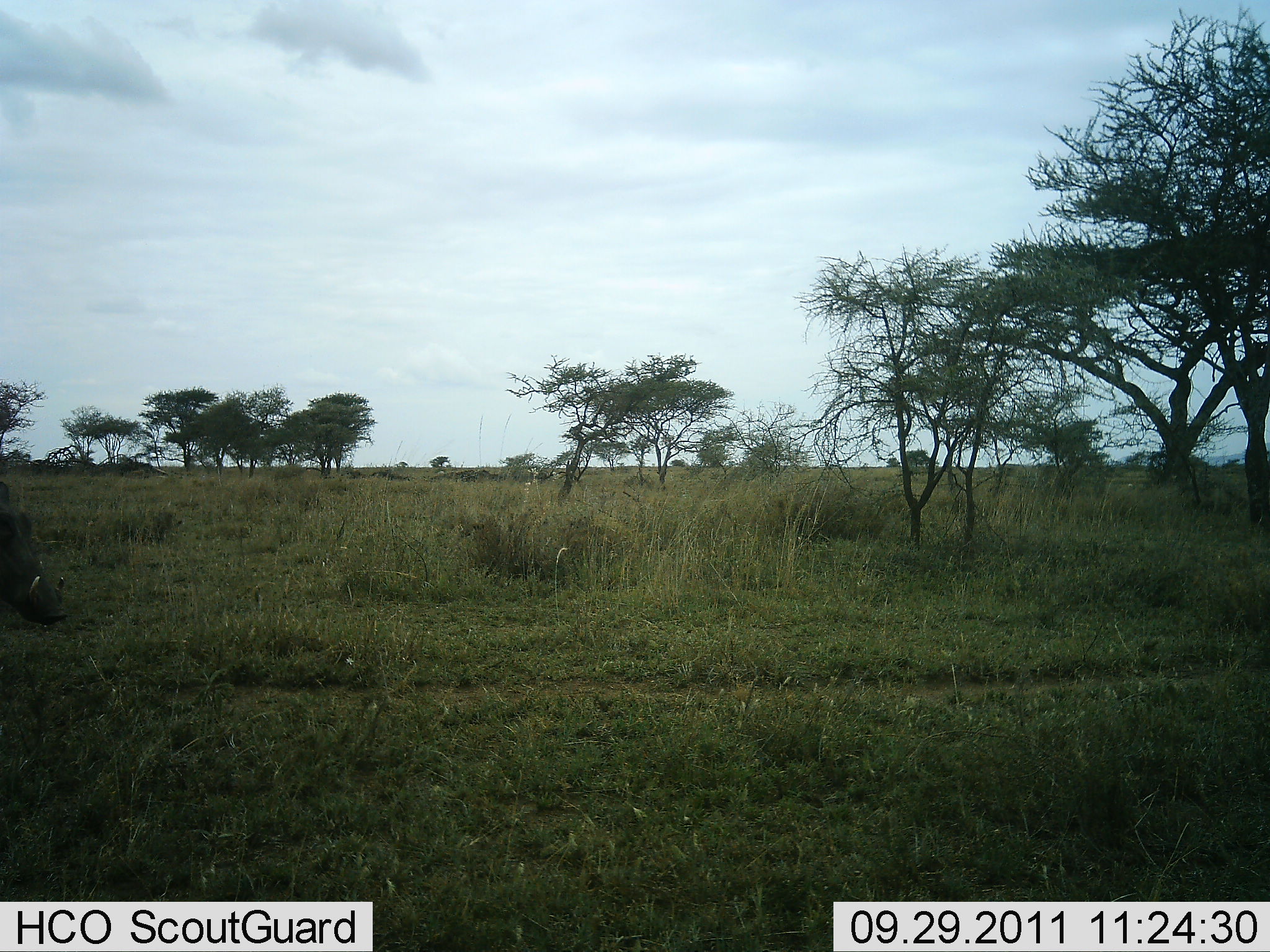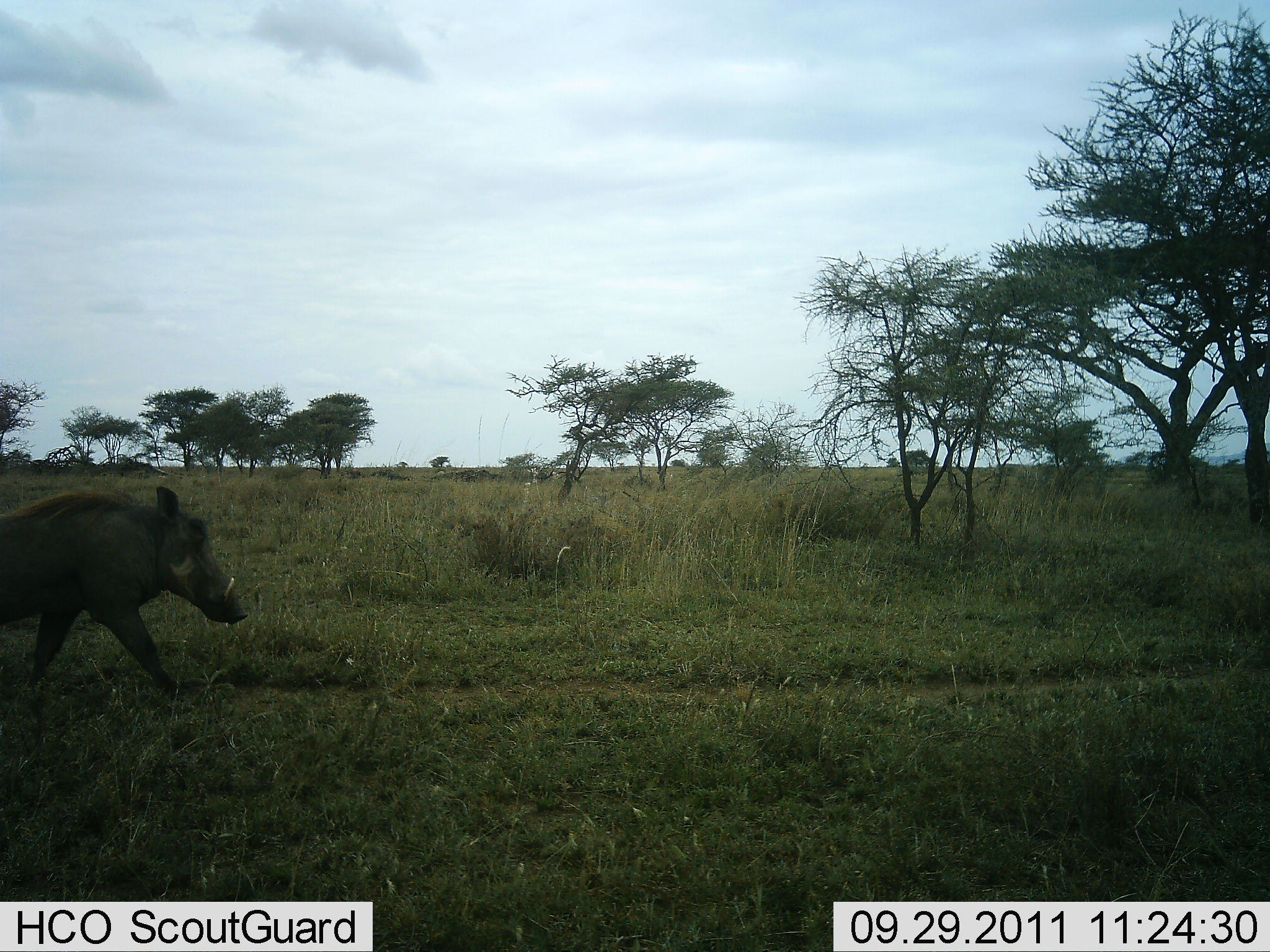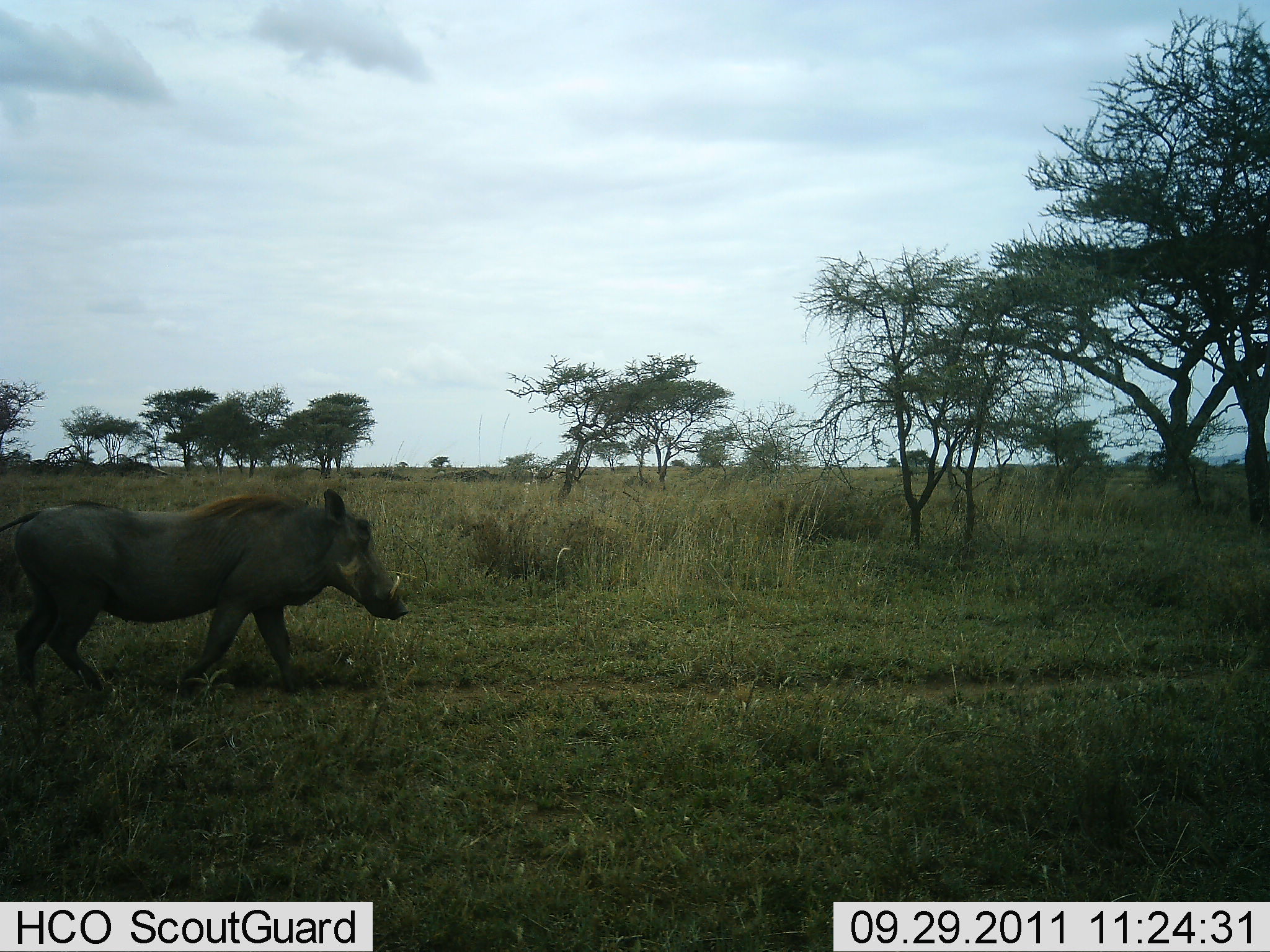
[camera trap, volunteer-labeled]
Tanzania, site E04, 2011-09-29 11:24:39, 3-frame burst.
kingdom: Animalia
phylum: Chordata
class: Mammalia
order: Artiodactyla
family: Suidae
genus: Phacochoerus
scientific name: Phacochoerus africanus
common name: warthog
Warthog (Phacochoerus africanus), count 1. Behavior (volunteer vote fractions): standing 0%, resting 0%, moving 100%, interacting 0%. Young present (vote fraction): 0%. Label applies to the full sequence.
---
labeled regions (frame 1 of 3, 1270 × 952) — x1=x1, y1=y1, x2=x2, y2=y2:
animal: x1=0, y1=481, x2=66, y2=628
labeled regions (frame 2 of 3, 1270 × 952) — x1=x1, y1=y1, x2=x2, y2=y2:
animal: x1=0, y1=484, x2=250, y2=705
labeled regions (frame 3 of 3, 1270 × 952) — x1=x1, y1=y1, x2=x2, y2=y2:
animal: x1=0, y1=485, x2=412, y2=692